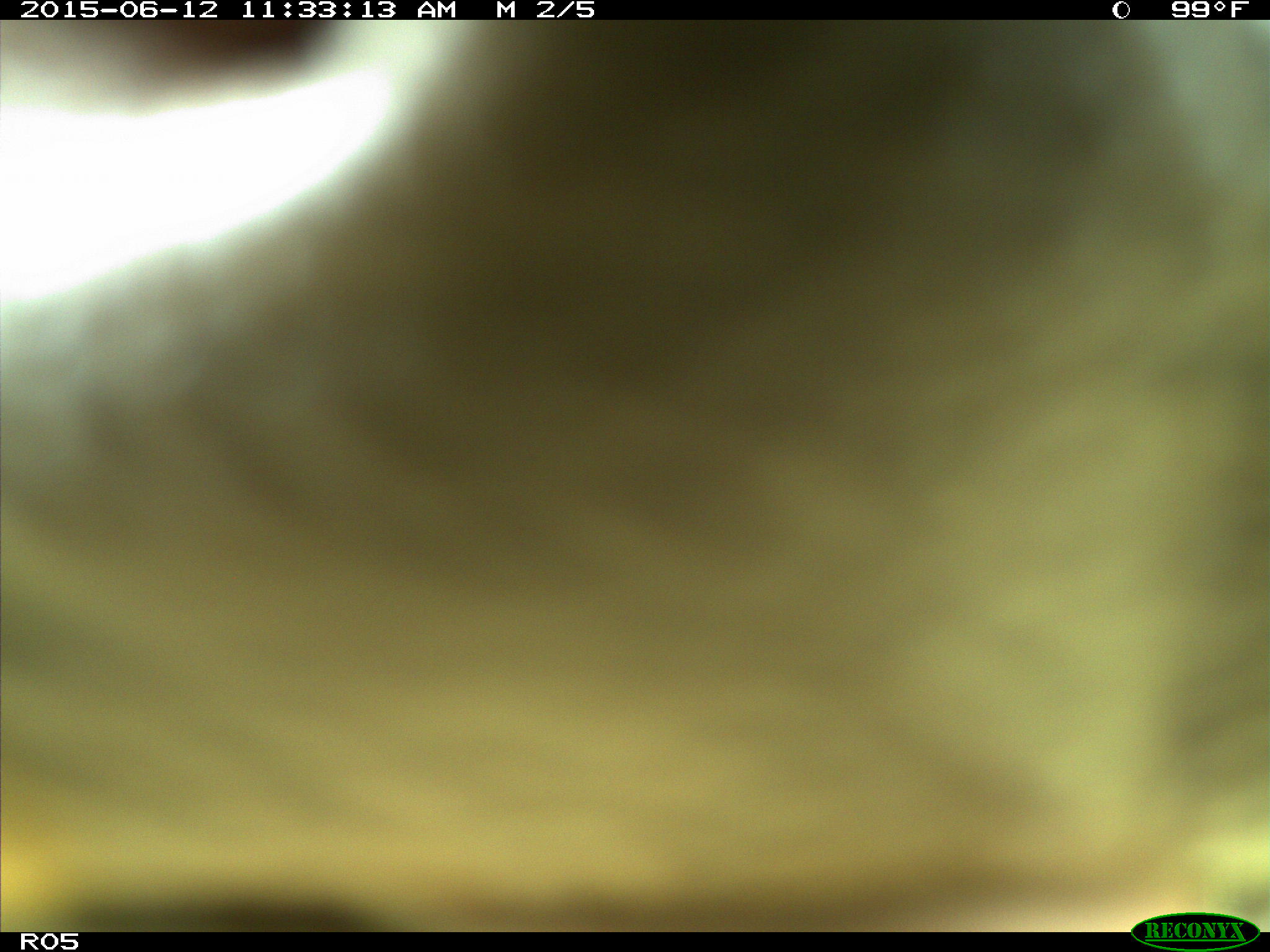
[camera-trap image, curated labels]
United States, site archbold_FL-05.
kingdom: Animalia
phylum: Chordata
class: Mammalia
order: Artiodactyla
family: Bovidae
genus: Bos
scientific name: Bos taurus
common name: domestic cow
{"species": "Bos taurus (domestic cow)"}